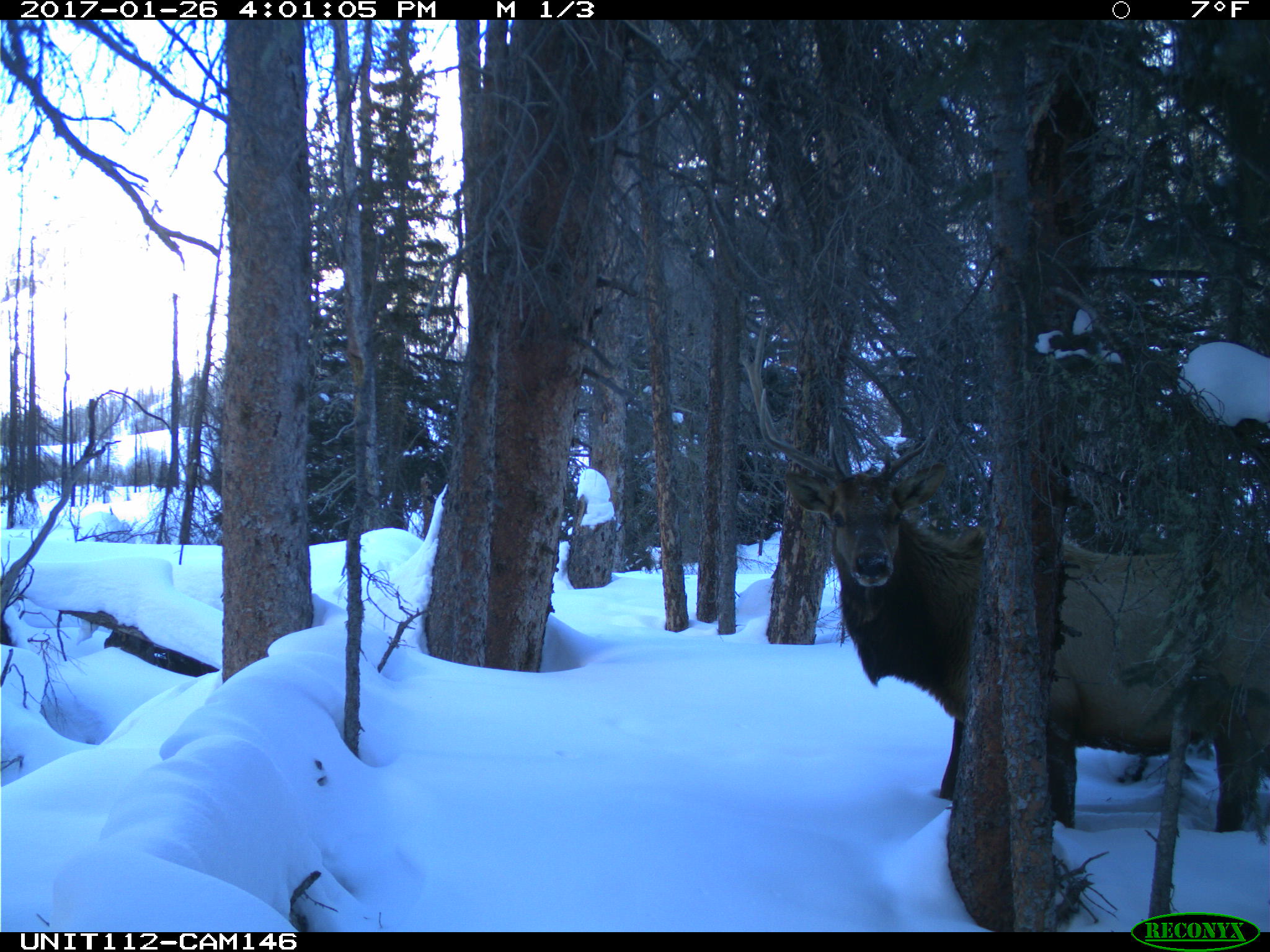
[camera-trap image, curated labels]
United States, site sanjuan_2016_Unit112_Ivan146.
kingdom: Animalia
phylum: Chordata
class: Mammalia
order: Artiodactyla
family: Cervidae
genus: Cervus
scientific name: Cervus elaphus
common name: red deer